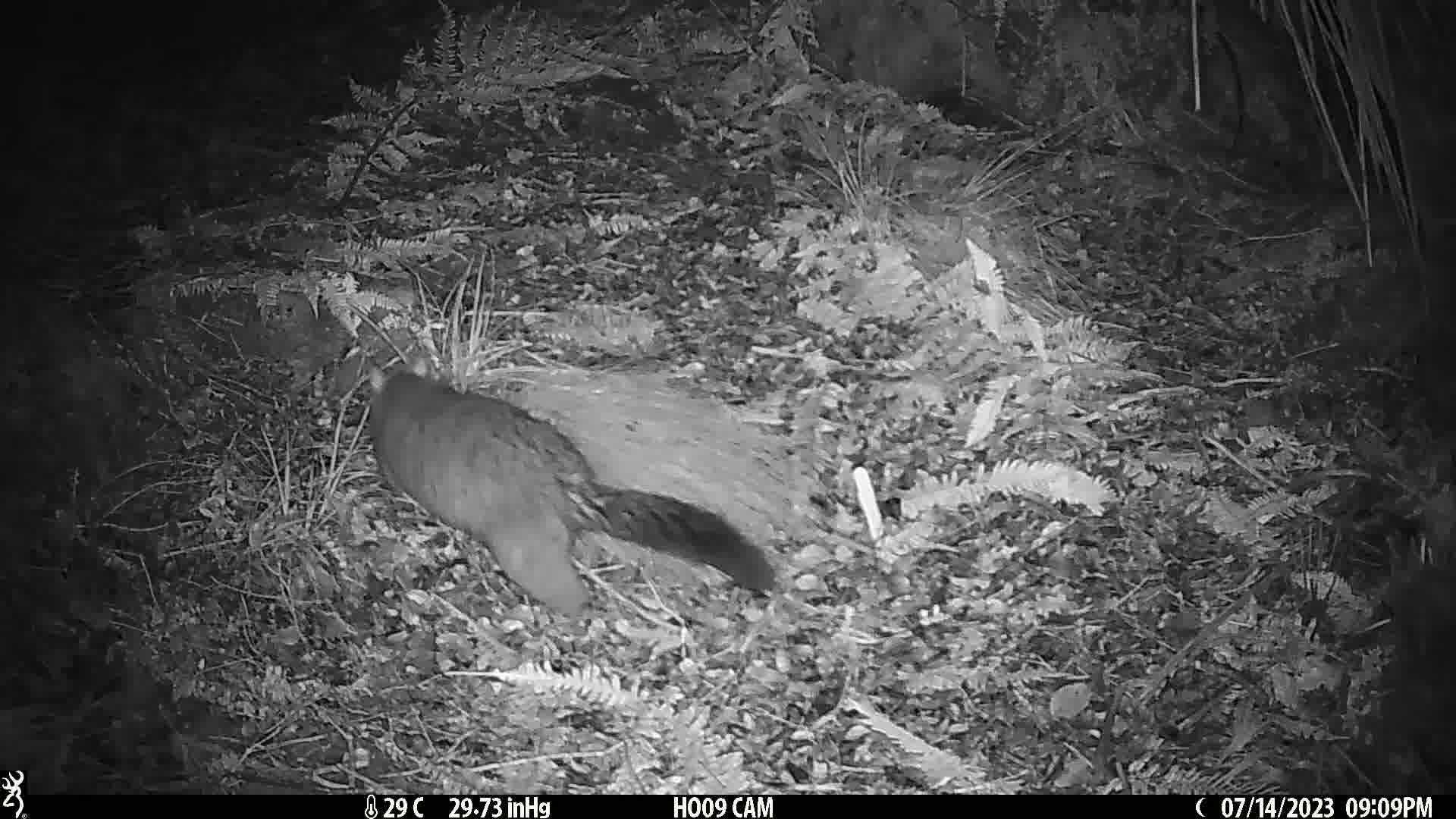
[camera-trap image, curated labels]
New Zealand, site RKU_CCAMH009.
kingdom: Animalia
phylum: Chordata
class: Mammalia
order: Diprotodontia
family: Phalangeridae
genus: Trichosurus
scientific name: Trichosurus vulpecula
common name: common brushtail possum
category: possum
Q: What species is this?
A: Possum (common brushtail possum) (Trichosurus vulpecula).